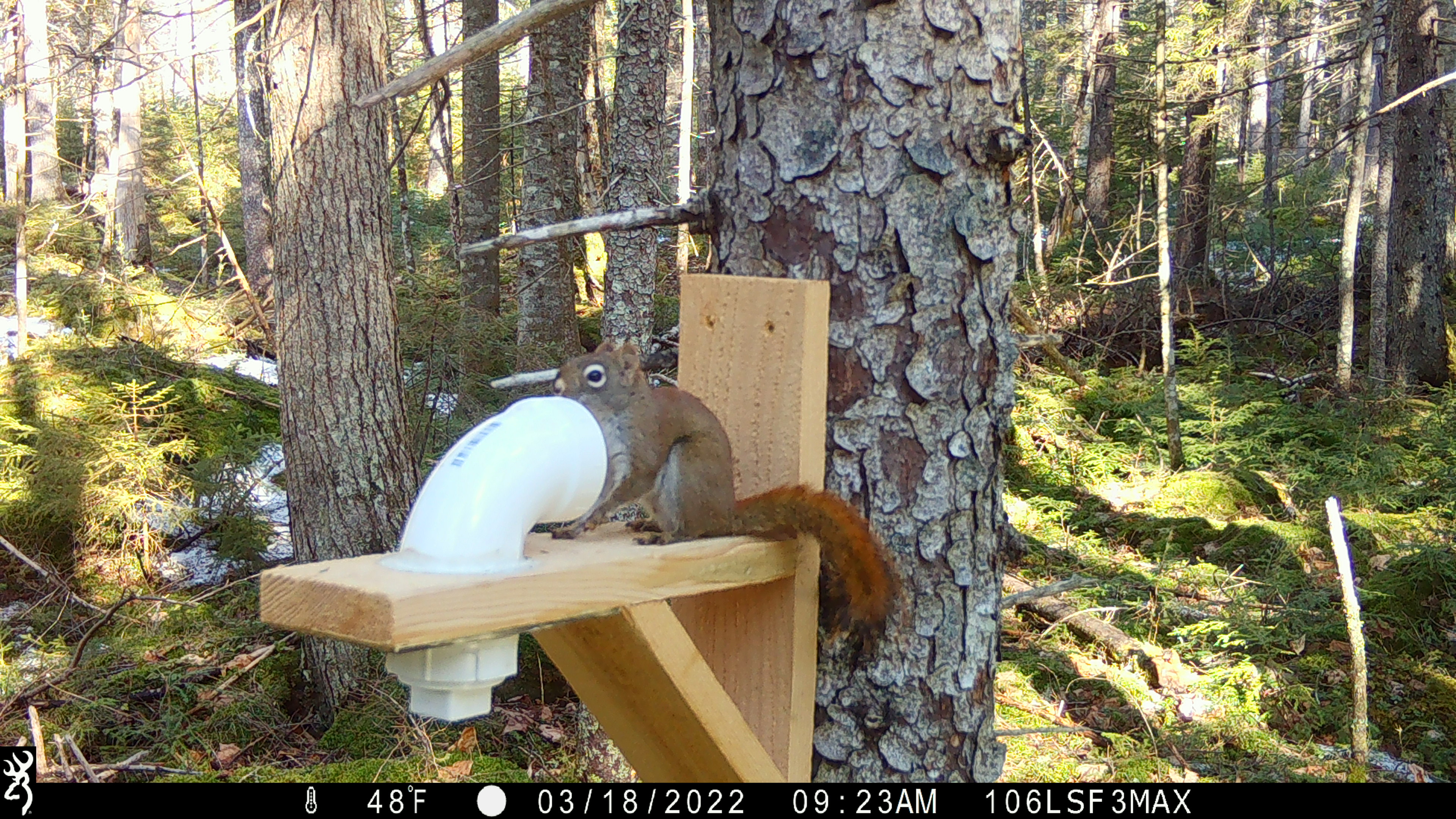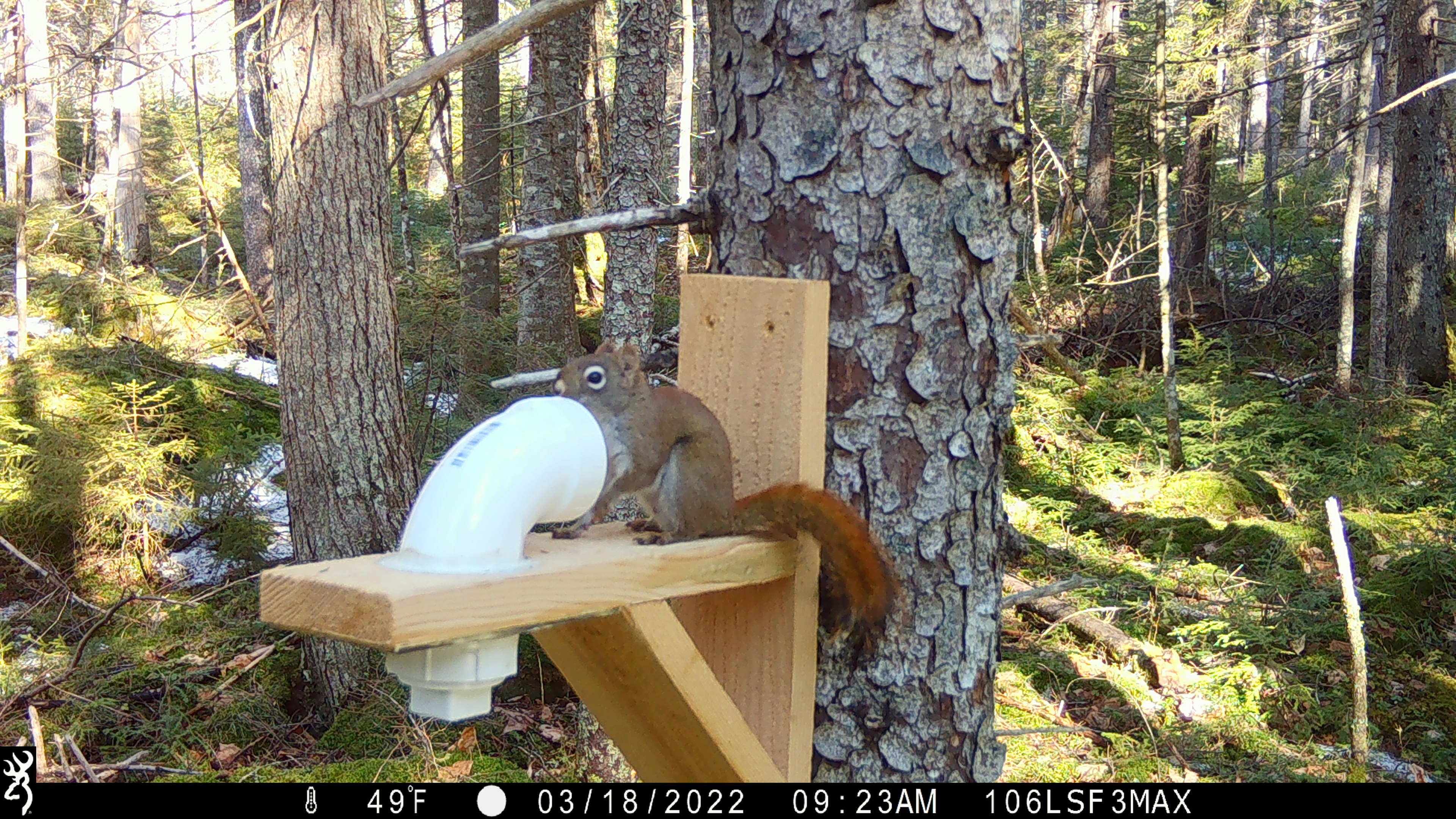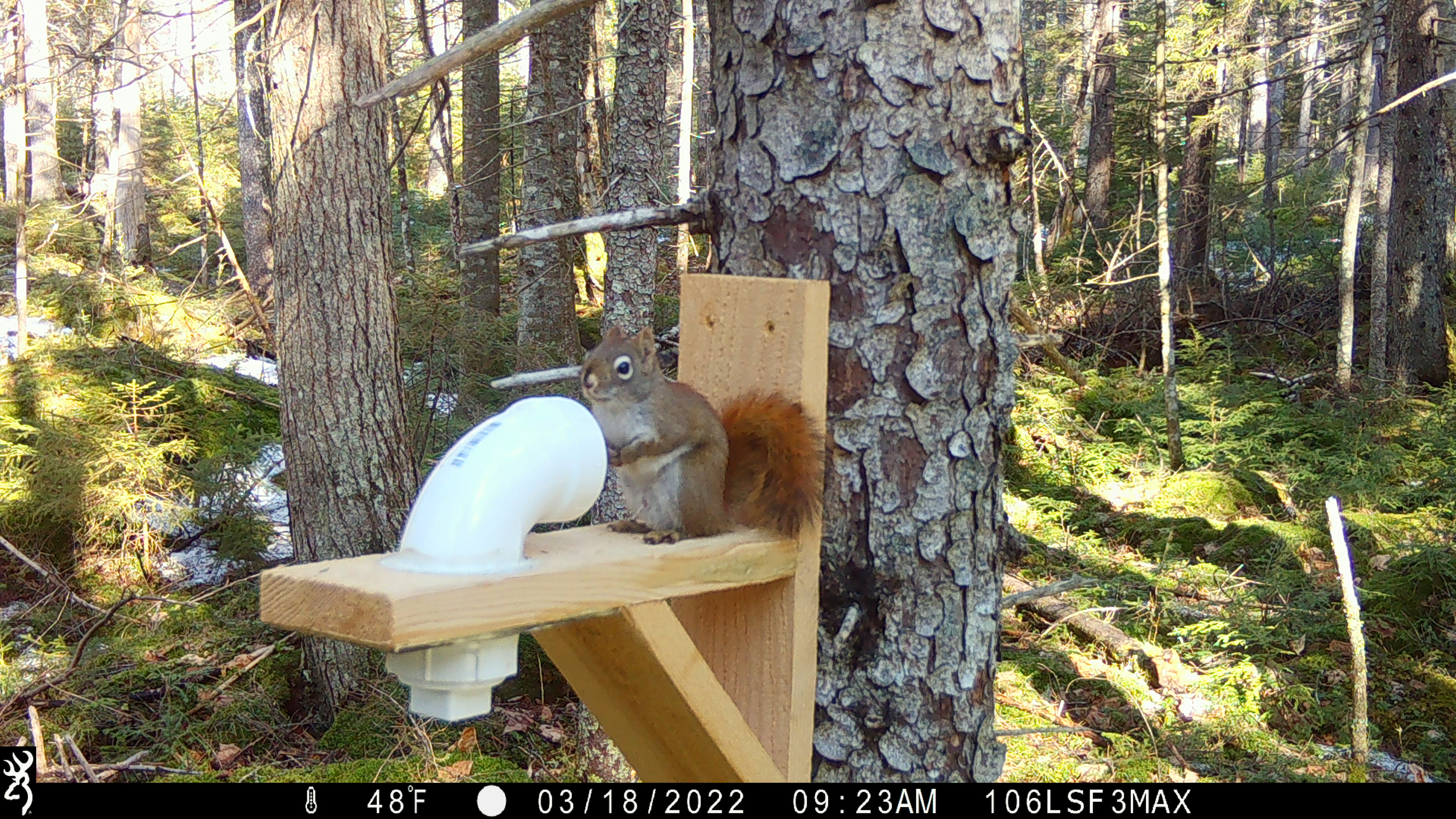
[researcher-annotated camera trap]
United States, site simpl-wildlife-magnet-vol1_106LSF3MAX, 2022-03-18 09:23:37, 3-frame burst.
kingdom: Animalia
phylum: Chordata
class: Mammalia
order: Rodentia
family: Sciuridae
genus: Tamiasciurus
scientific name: Tamiasciurus hudsonicus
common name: red squirrel